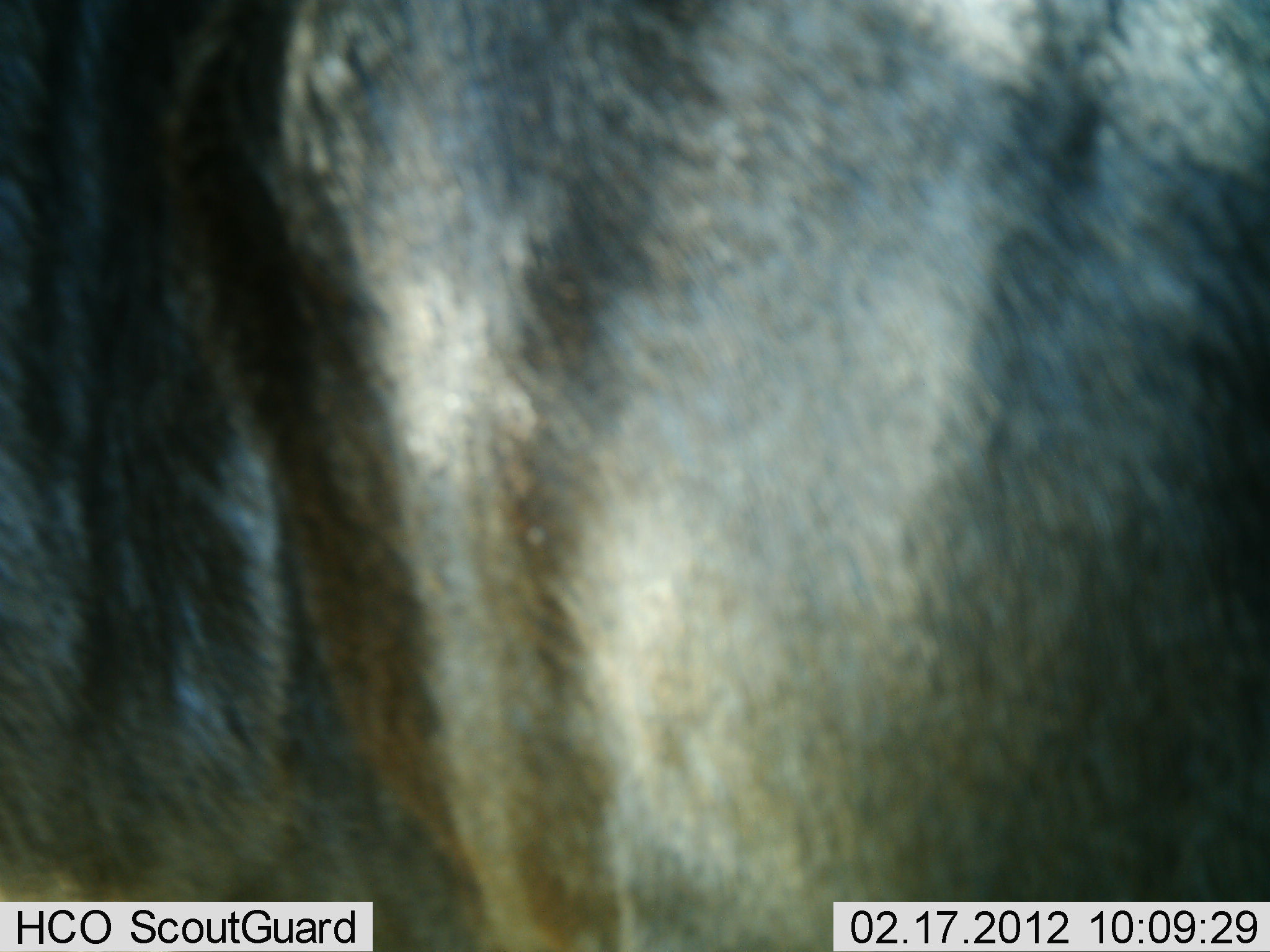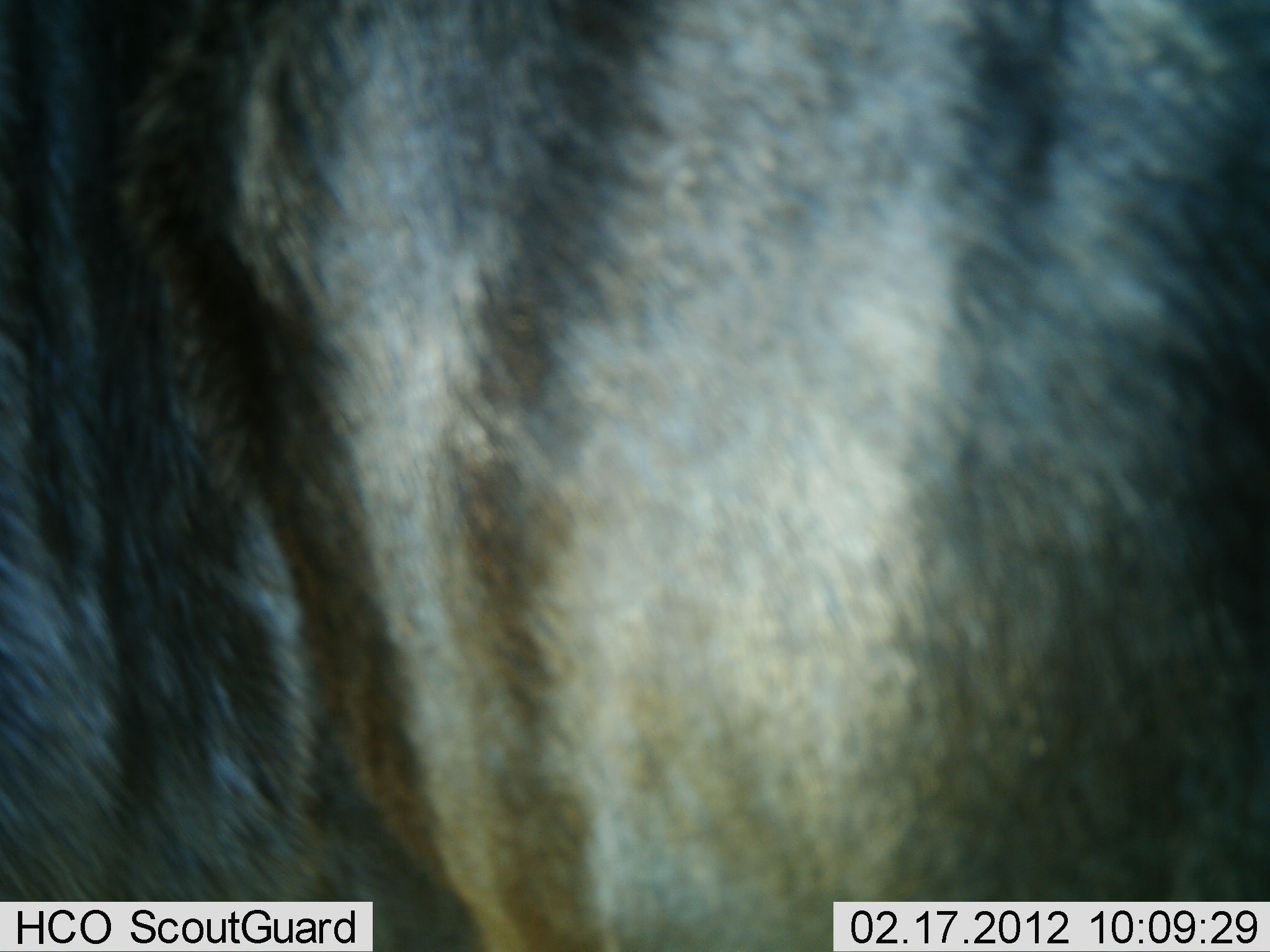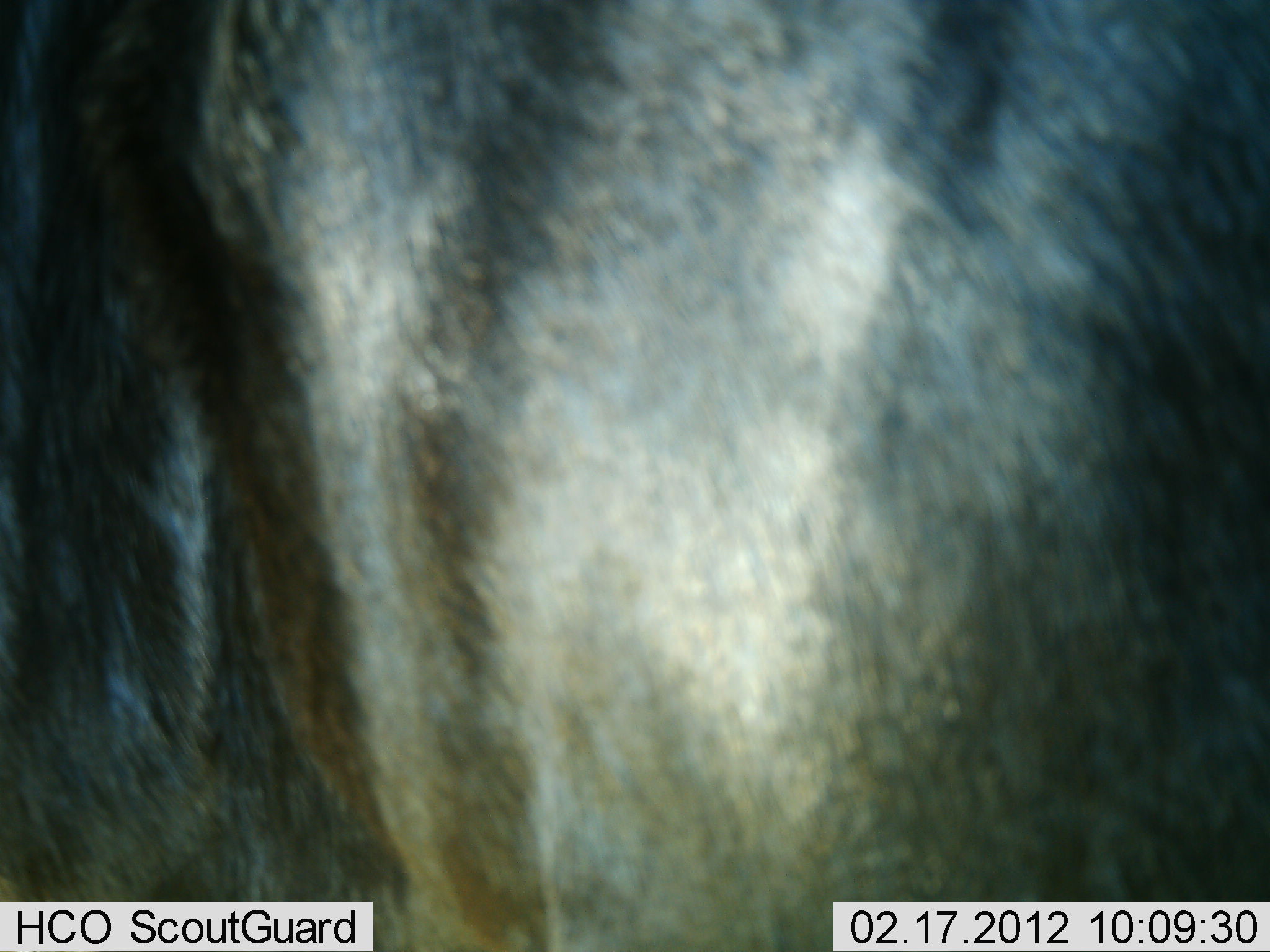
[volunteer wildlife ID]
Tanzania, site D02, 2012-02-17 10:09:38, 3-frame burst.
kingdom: Animalia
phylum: Chordata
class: Mammalia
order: Artiodactyla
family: Bovidae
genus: Connochaetes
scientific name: Connochaetes taurinus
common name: blue wildebeest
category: wildebeest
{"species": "wildebeest (blue wildebeest) (Connochaetes taurinus)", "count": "1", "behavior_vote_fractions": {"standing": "77%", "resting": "0%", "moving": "15%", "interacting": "0%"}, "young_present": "0%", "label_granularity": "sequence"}